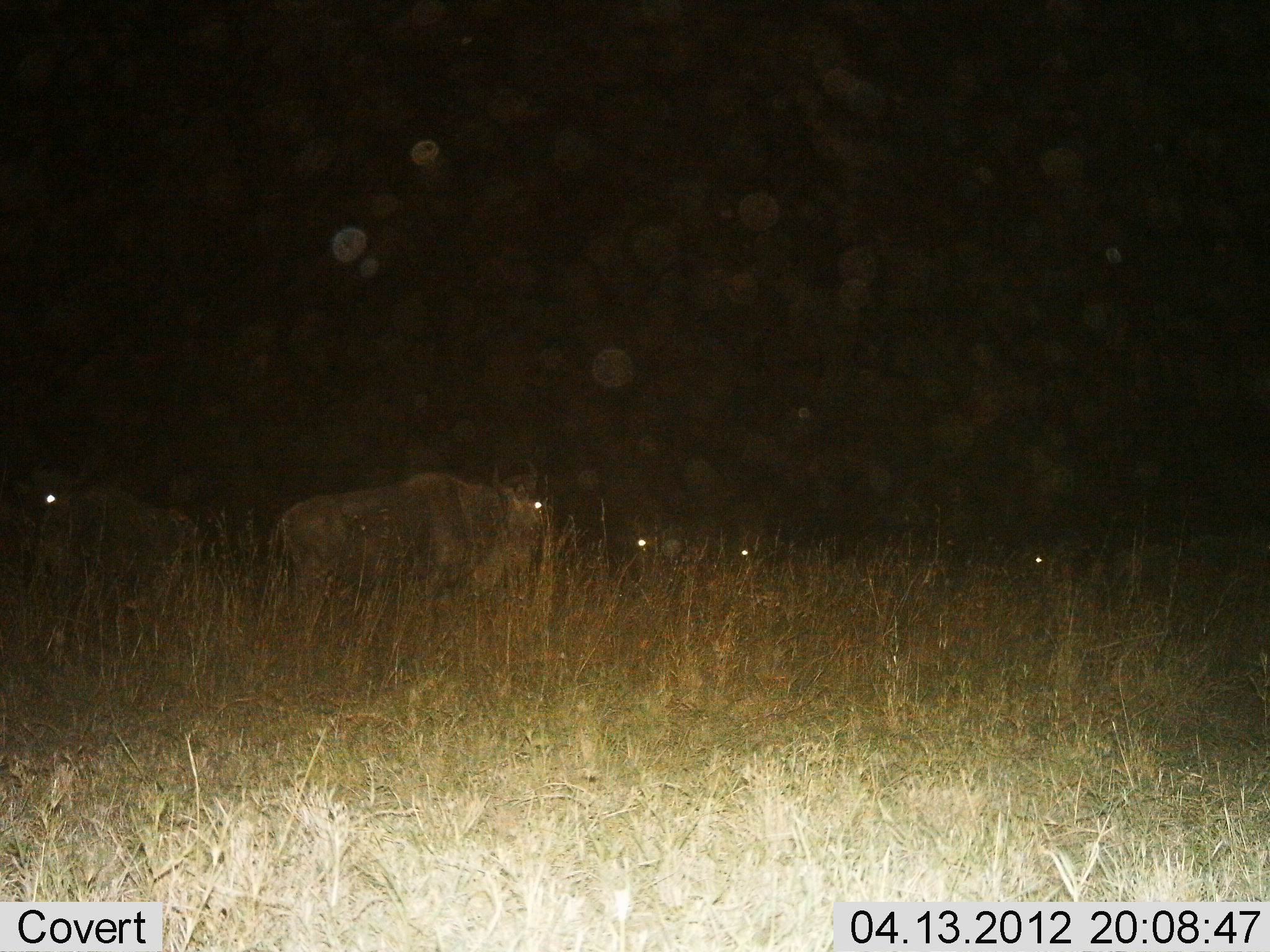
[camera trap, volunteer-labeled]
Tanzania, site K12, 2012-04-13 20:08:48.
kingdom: Animalia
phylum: Chordata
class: Mammalia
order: Artiodactyla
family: Bovidae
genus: Connochaetes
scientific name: Connochaetes taurinus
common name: blue wildebeest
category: wildebeest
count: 5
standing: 85%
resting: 15%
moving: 15%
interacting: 0%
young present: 0%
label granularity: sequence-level